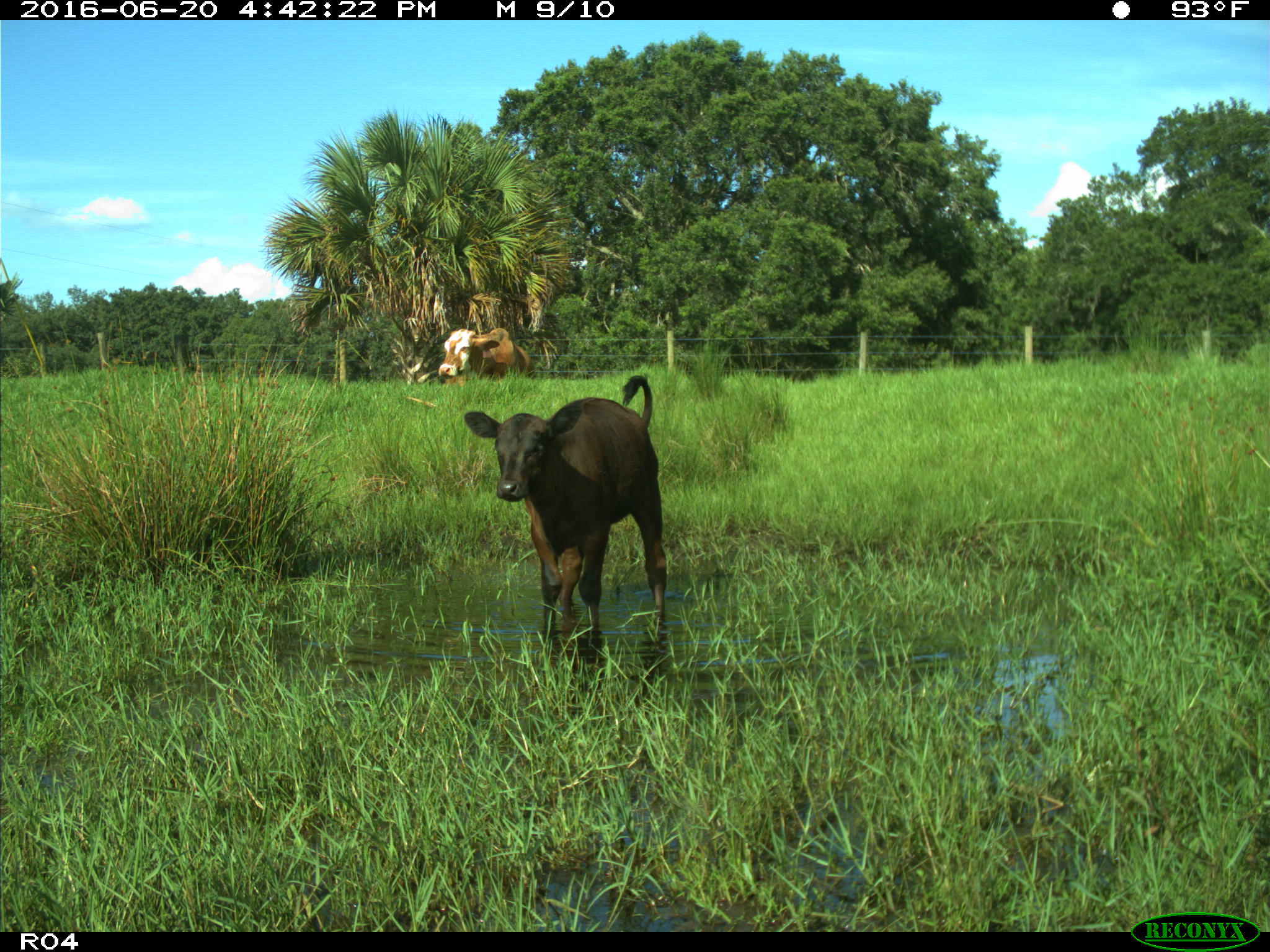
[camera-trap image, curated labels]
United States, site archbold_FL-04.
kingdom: Animalia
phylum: Chordata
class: Mammalia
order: Artiodactyla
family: Bovidae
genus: Bos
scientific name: Bos taurus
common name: domestic cow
Bos taurus (domestic cow).